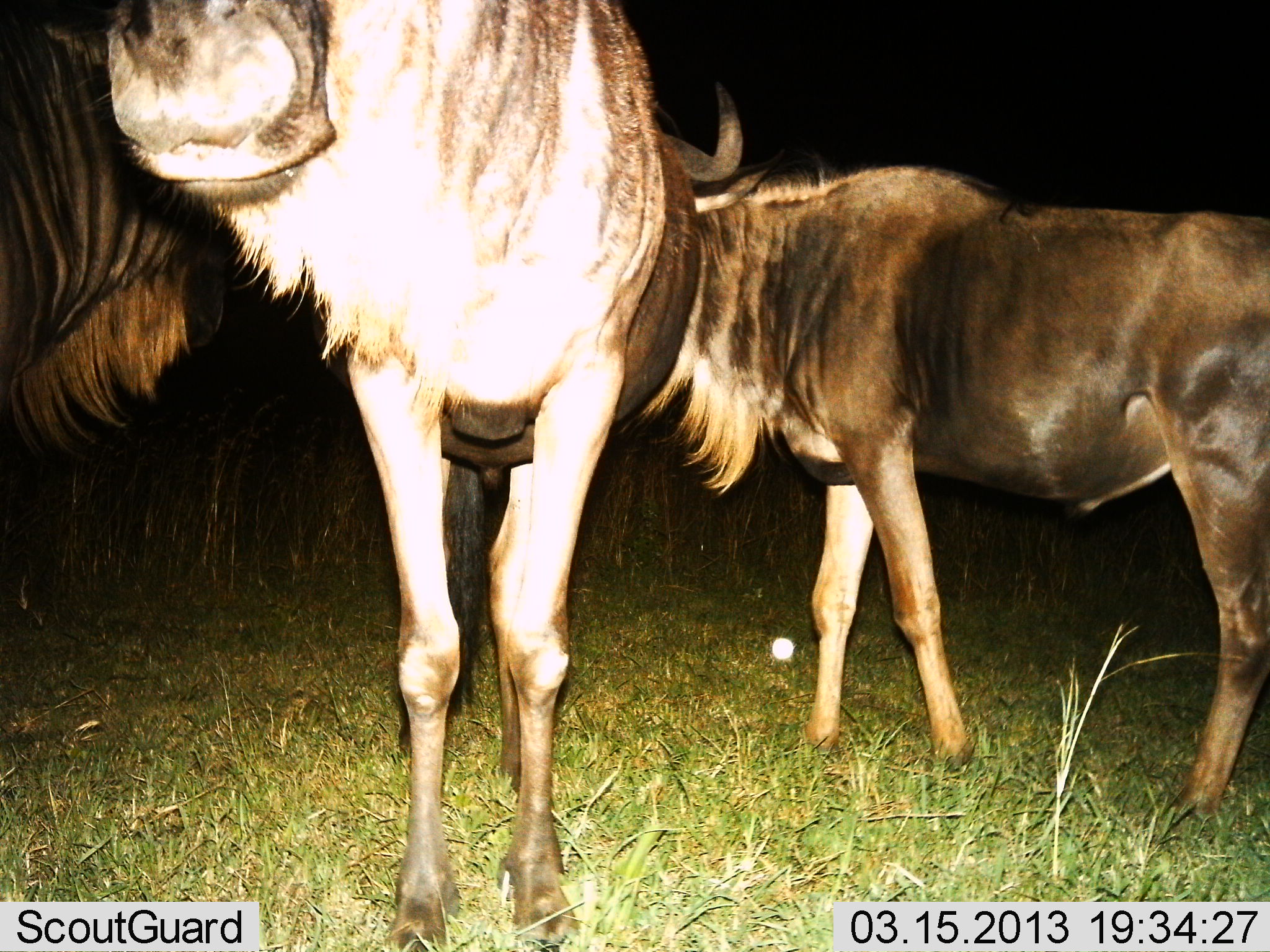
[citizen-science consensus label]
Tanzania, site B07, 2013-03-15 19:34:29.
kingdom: Animalia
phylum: Chordata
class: Mammalia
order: Artiodactyla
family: Bovidae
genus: Connochaetes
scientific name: Connochaetes taurinus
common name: blue wildebeest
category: wildebeest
Wildebeest (blue wildebeest) (Connochaetes taurinus), count 3. Behavior (volunteer vote fractions): standing 100%, resting 0%, moving 12%, interacting 6%. Young present (vote fraction): 0%. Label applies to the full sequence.